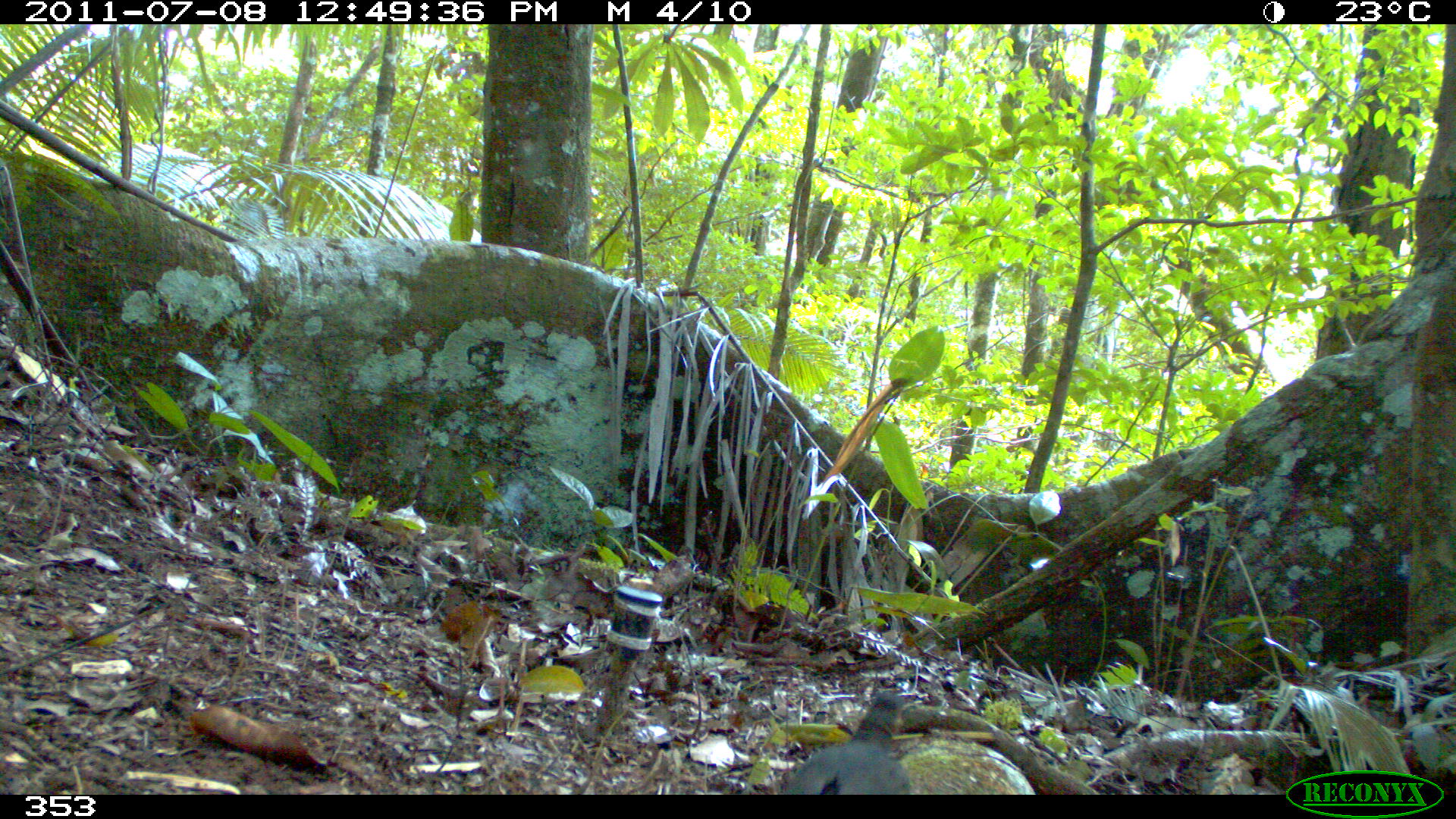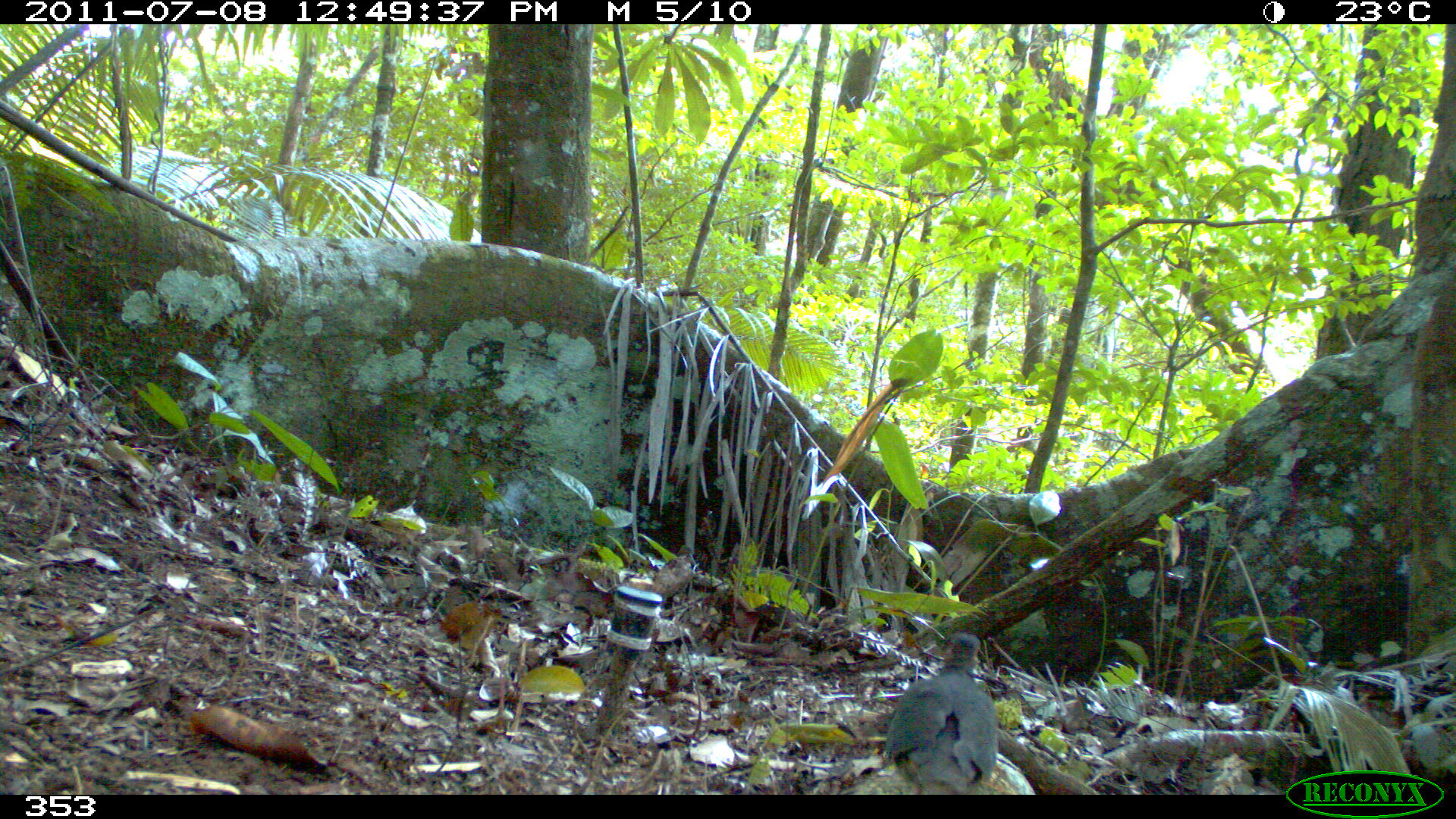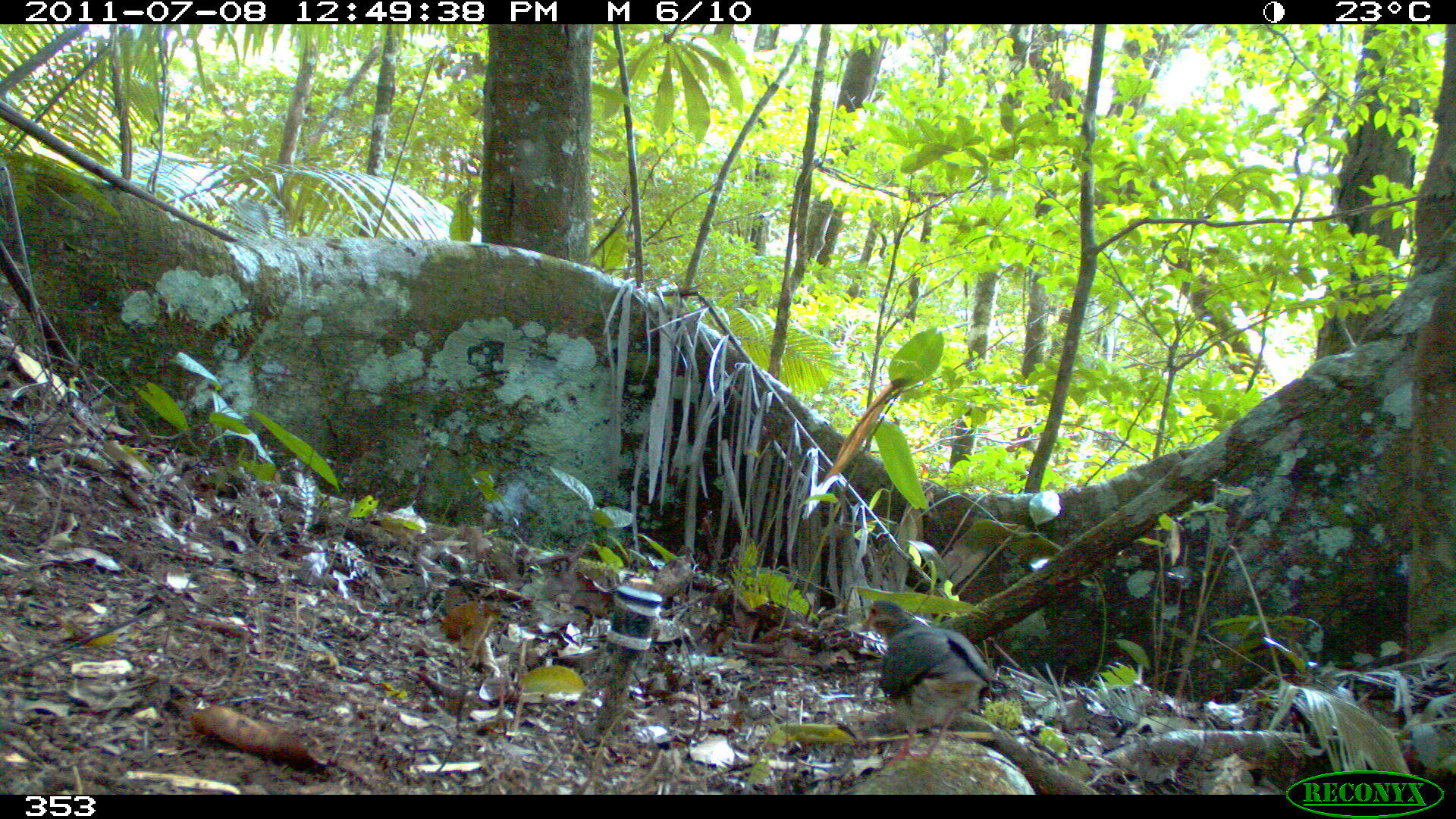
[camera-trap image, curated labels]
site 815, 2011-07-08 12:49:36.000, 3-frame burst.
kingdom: Animalia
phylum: Chordata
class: Aves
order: Columbiformes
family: Columbidae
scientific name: Columbidae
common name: dove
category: paloma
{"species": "paloma (dove) (Columbidae)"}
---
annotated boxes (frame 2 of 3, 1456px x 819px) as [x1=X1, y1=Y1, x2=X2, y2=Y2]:
paloma: [x1=886, y1=631, x2=994, y2=792]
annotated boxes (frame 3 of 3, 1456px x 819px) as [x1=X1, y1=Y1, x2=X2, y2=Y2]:
paloma: [x1=856, y1=597, x2=1007, y2=768]